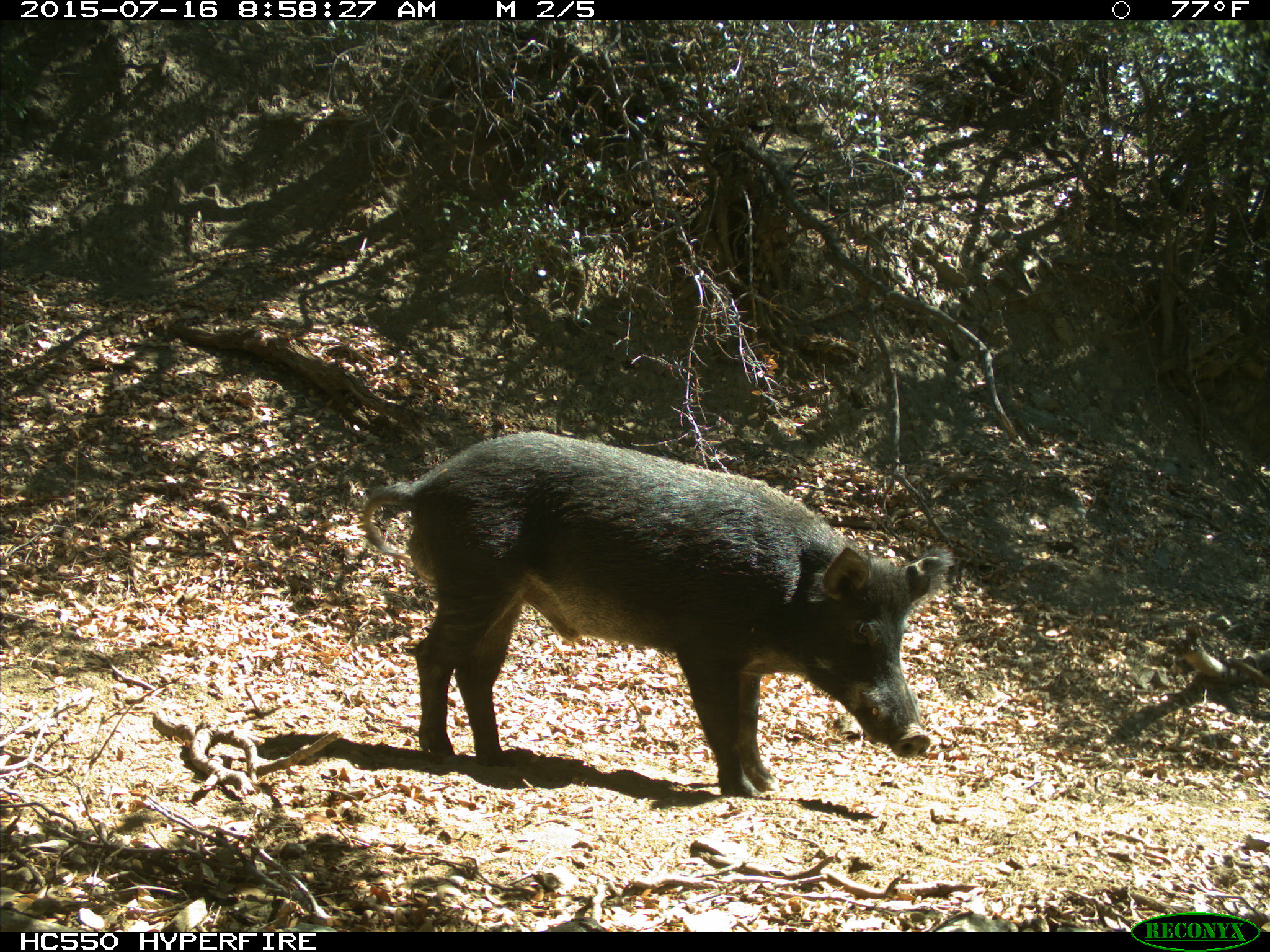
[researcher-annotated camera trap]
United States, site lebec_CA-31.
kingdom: Animalia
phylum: Chordata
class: Mammalia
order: Artiodactyla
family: Suidae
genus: Sus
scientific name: Sus scrofa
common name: wild boar